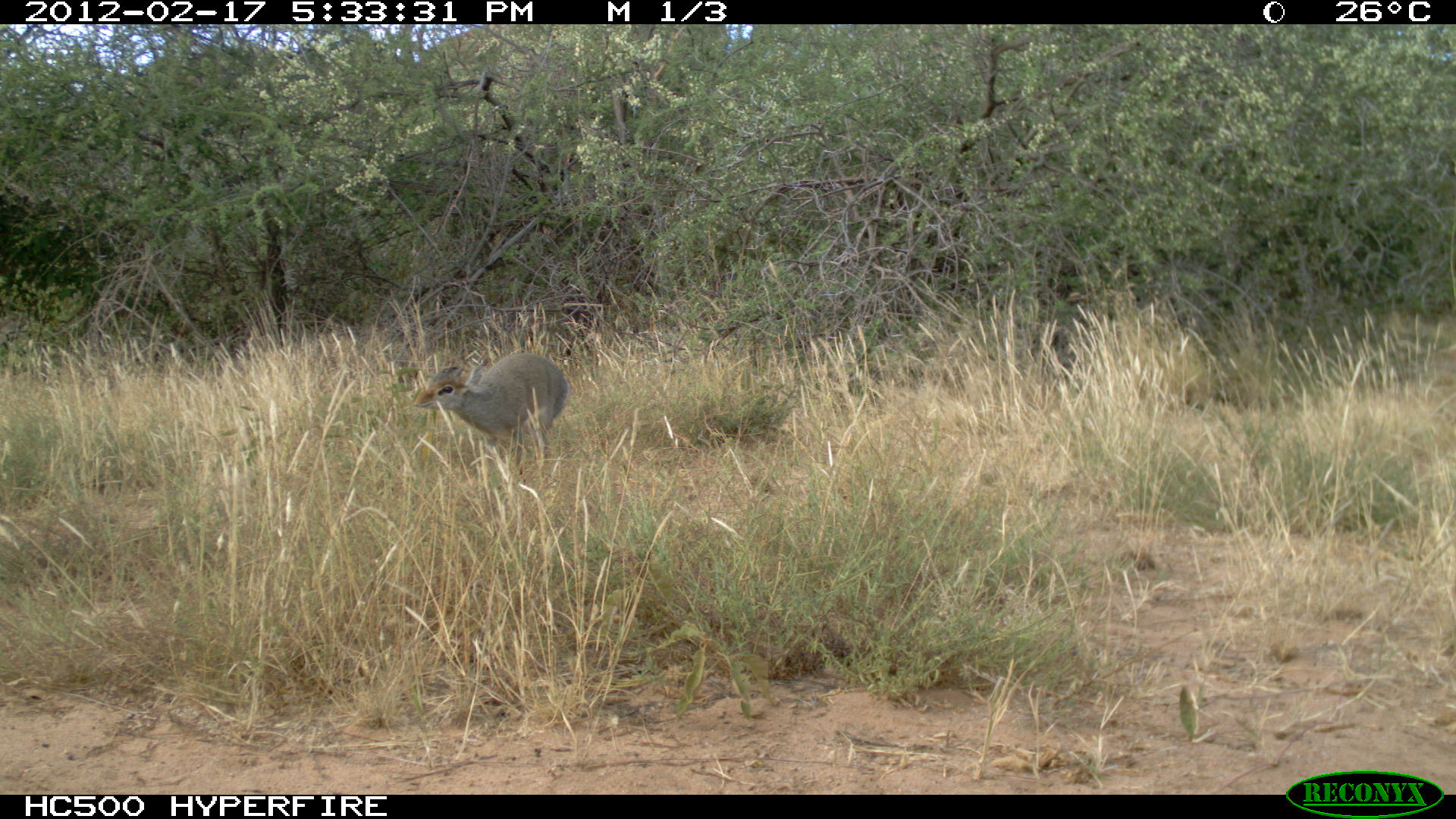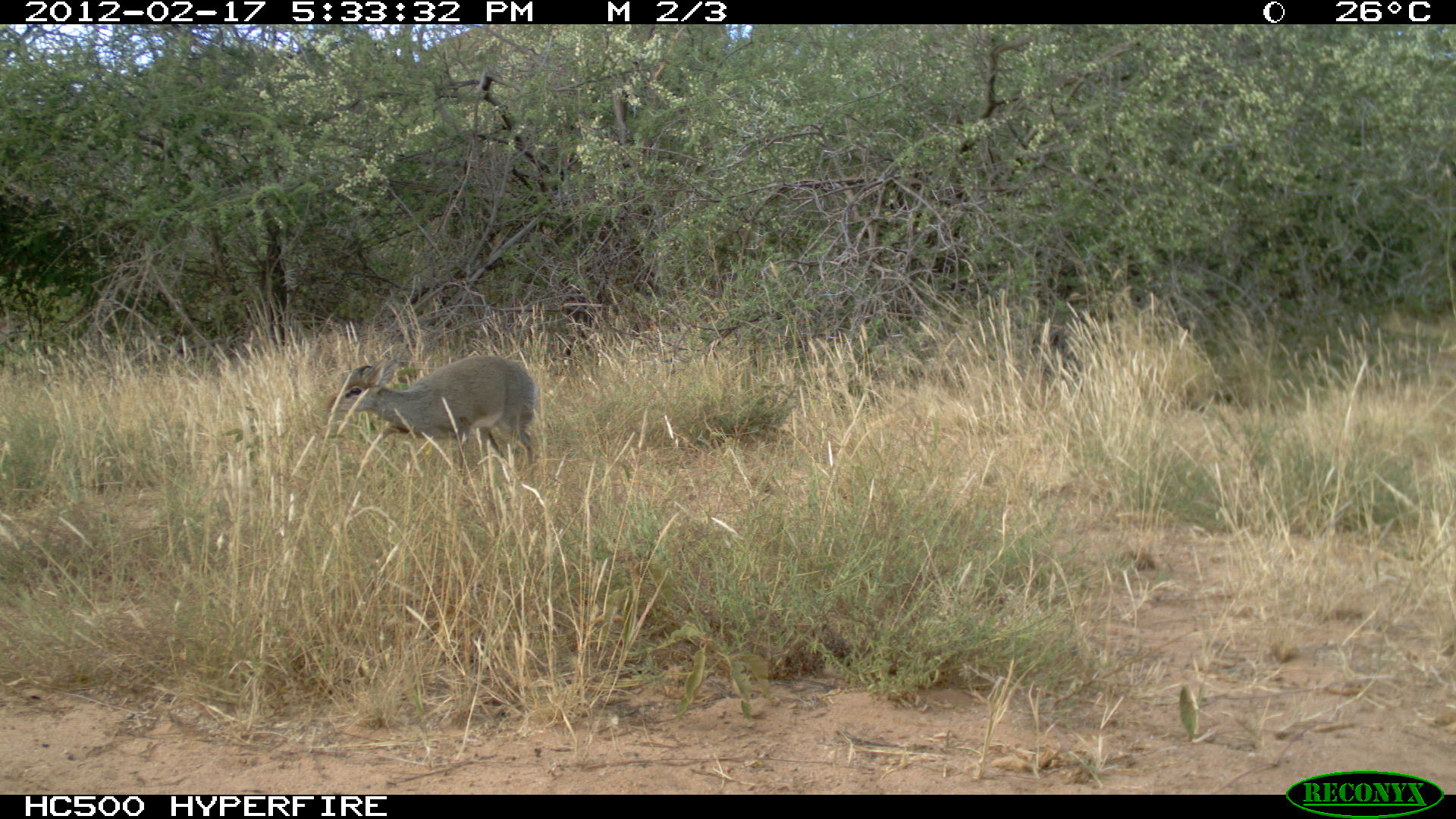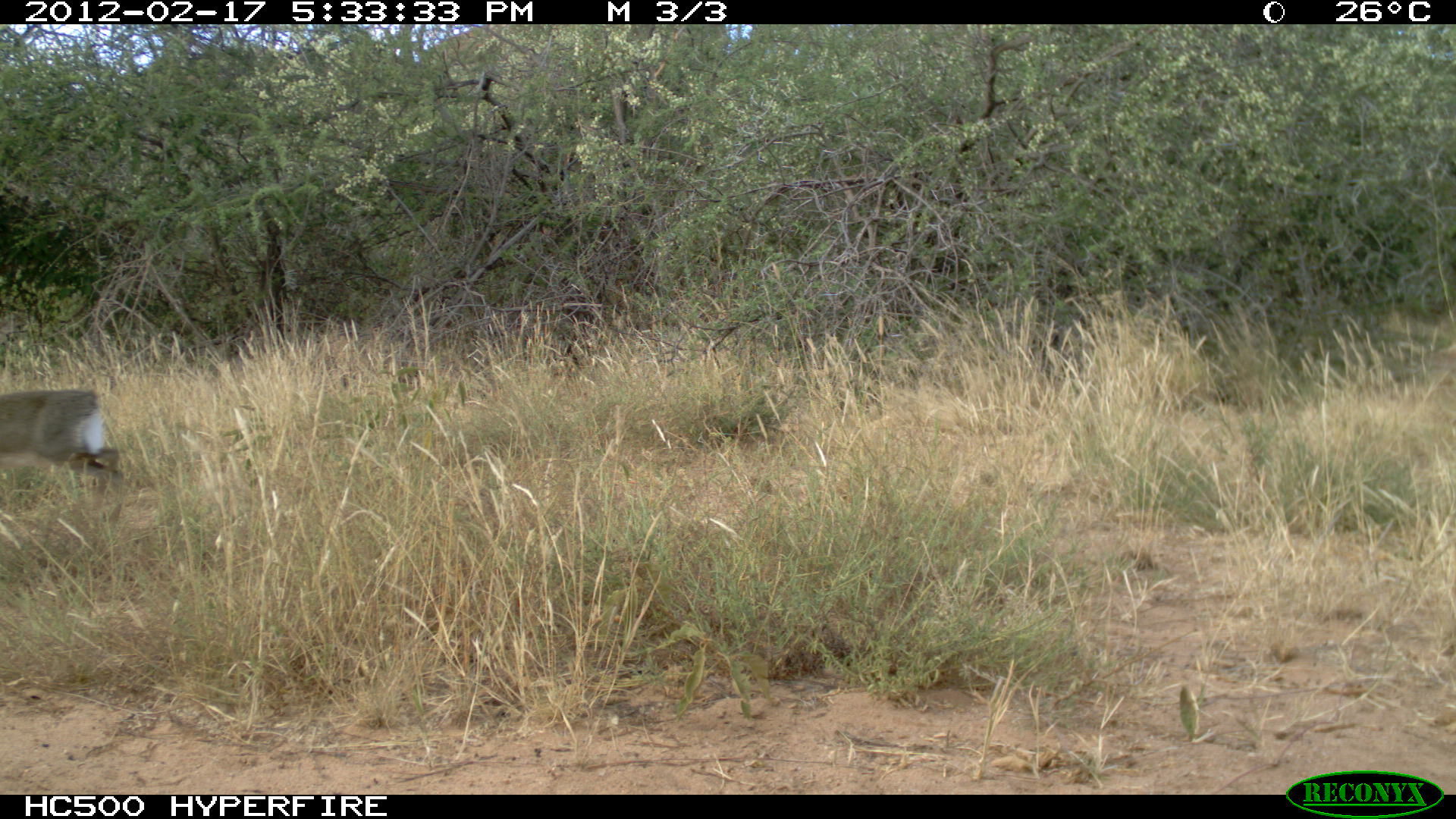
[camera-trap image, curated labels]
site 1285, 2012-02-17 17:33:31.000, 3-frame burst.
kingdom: Animalia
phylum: Chordata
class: Mammalia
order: Artiodactyla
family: Bovidae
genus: Madoqua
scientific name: Madoqua guentheri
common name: günther's dik-dik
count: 1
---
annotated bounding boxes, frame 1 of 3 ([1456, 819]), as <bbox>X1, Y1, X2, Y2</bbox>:
madoqua guentheri: <bbox>410, 351, 569, 471</bbox>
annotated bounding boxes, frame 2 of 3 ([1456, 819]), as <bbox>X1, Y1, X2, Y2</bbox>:
madoqua guentheri: <bbox>327, 353, 538, 473</bbox>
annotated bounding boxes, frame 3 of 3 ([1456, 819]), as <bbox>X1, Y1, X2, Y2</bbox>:
madoqua guentheri: <bbox>0, 384, 128, 507</bbox>